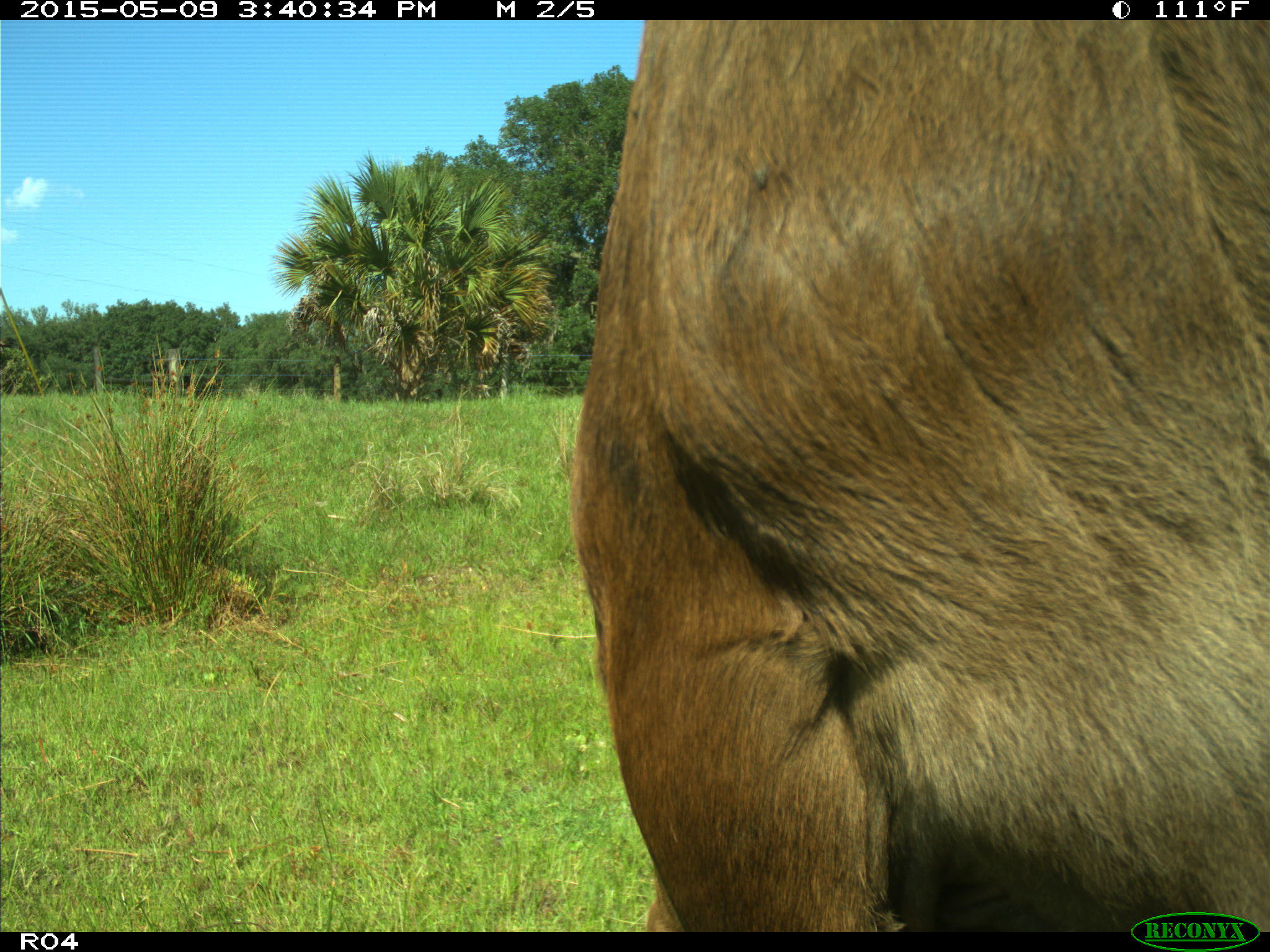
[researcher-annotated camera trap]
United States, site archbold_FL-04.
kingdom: Animalia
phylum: Chordata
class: Mammalia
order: Artiodactyla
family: Bovidae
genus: Bos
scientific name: Bos taurus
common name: domestic cow